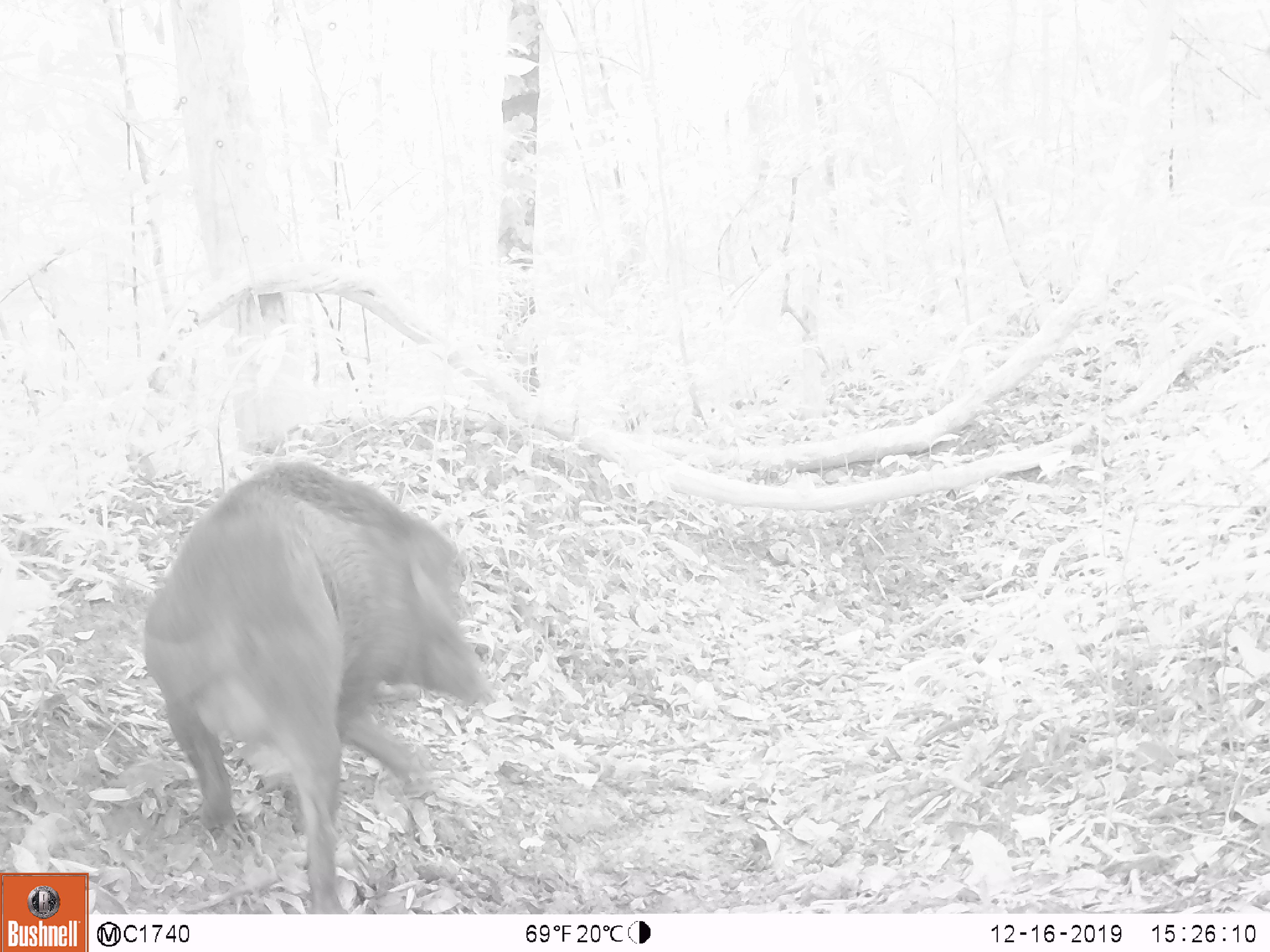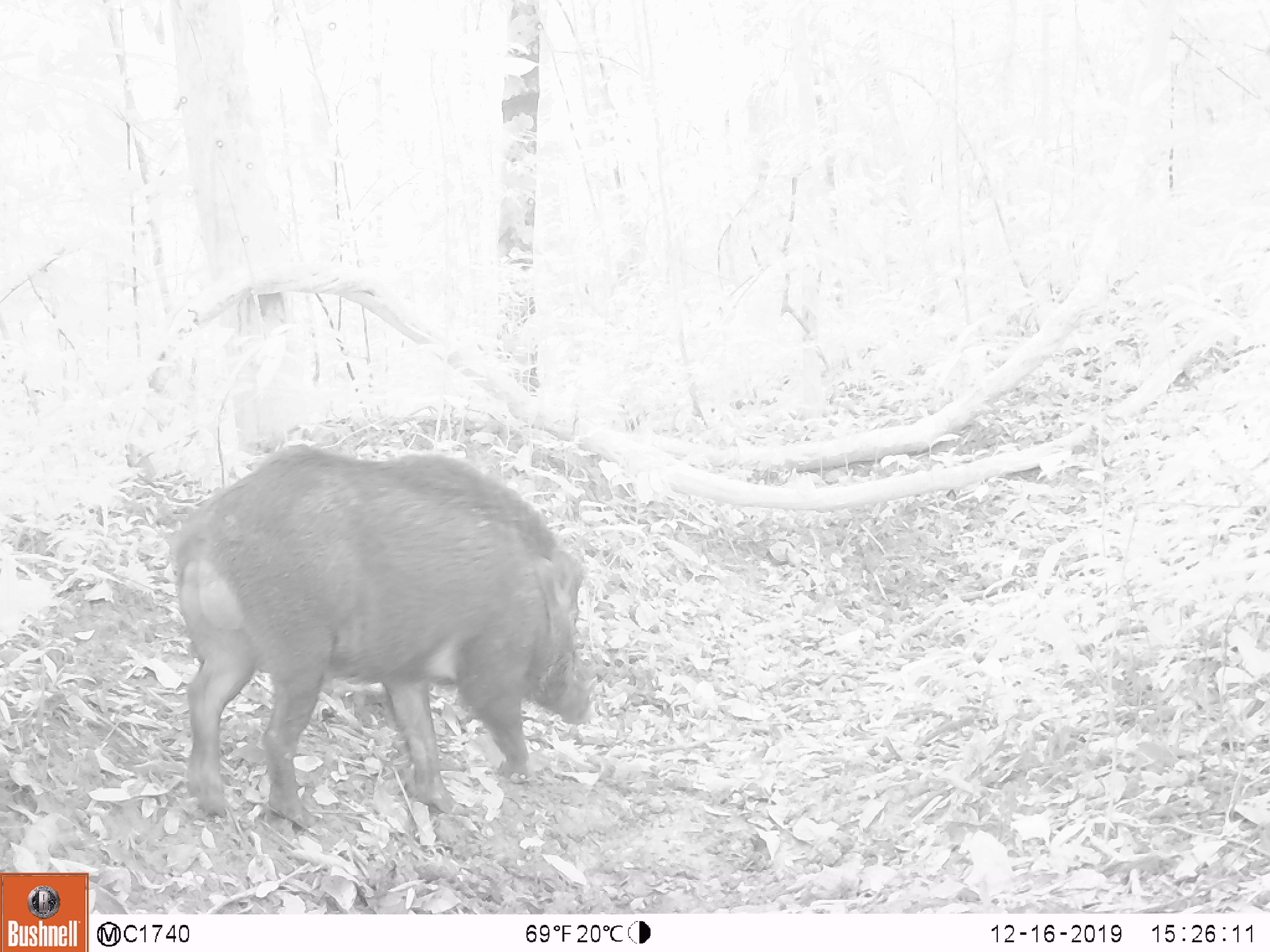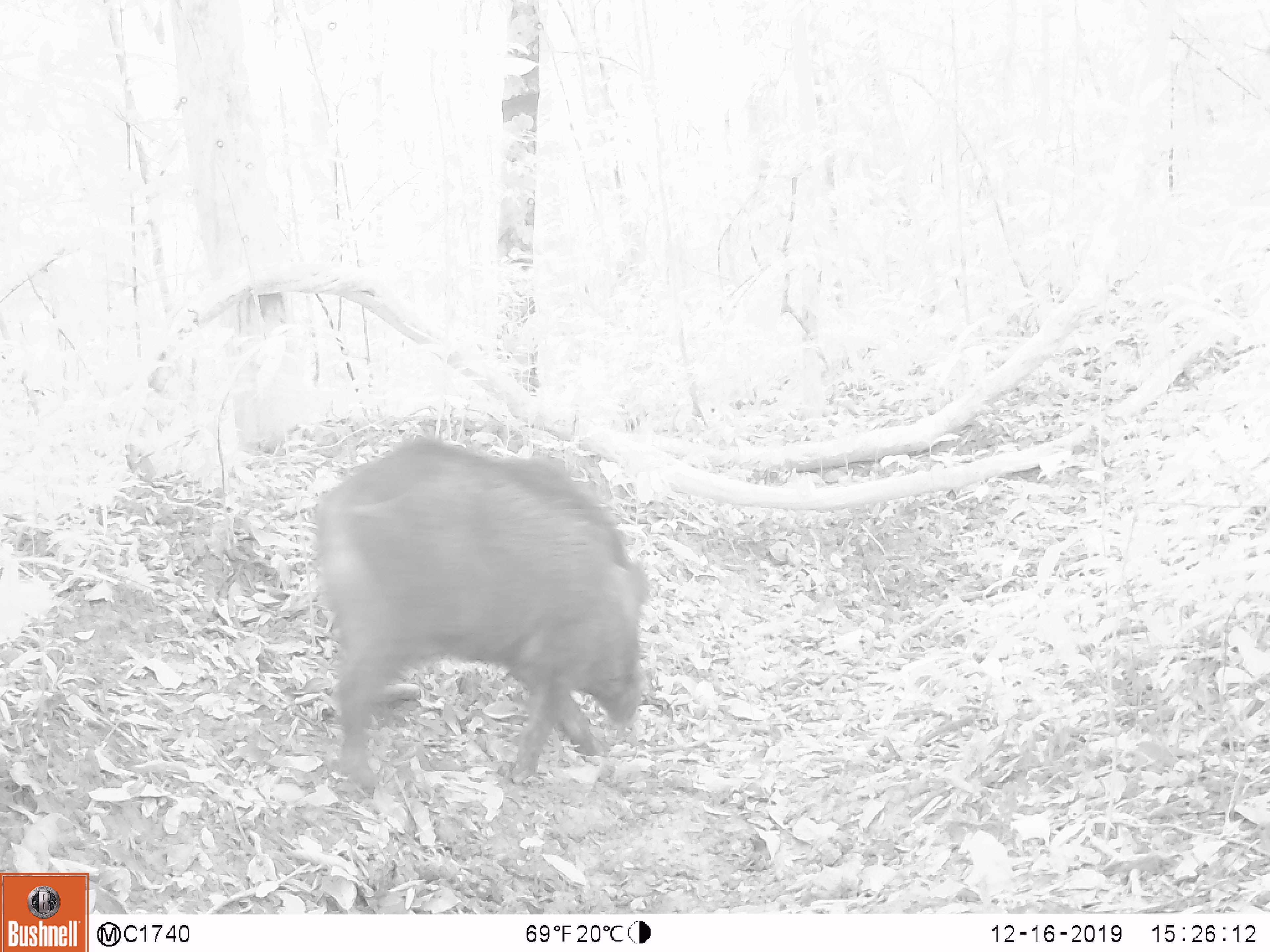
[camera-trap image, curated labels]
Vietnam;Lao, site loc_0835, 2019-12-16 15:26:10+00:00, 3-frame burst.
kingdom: Animalia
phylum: Chordata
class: Mammalia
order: Artiodactyla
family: Suidae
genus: Sus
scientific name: Sus scrofa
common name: eurasian wild pig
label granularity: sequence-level